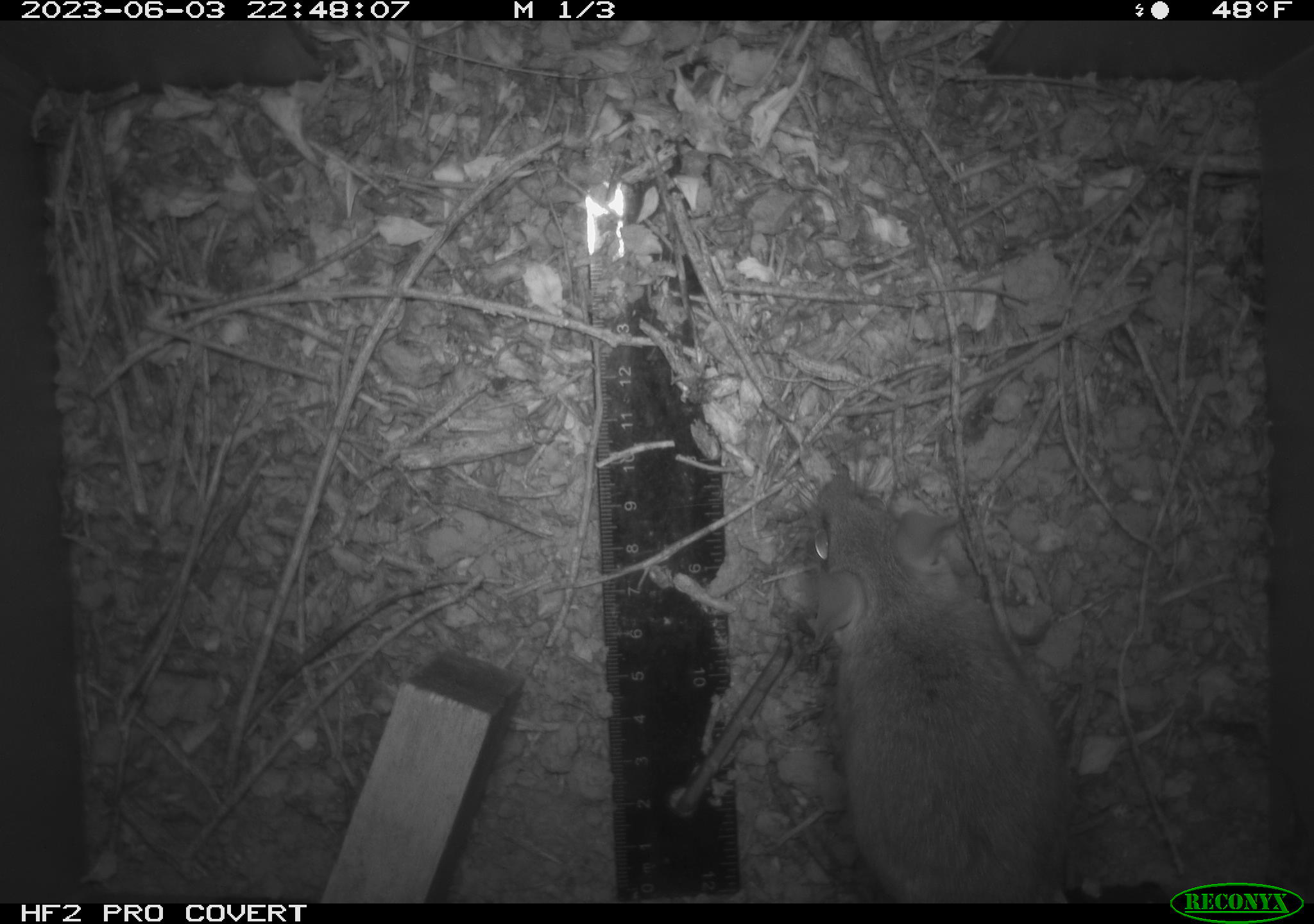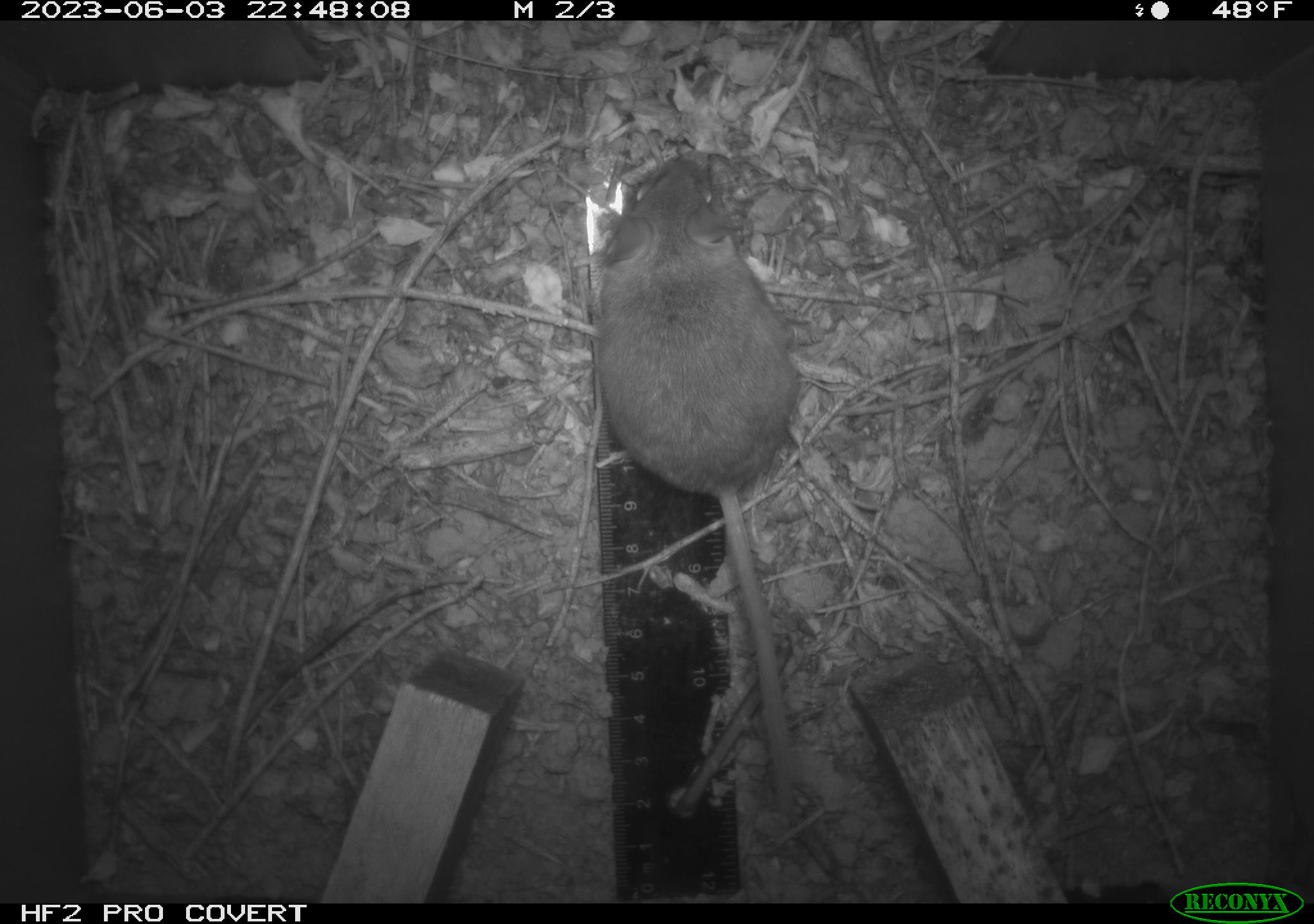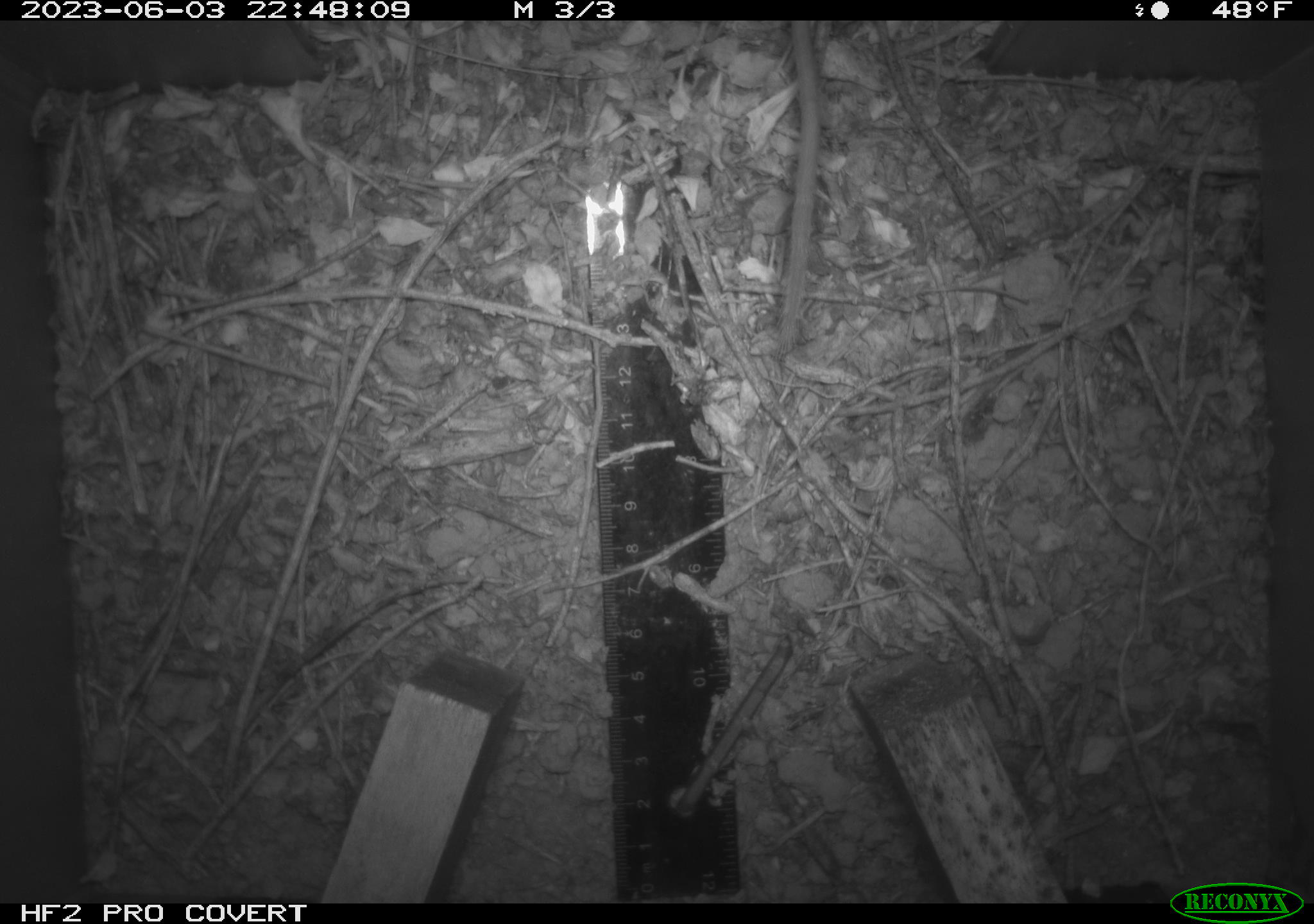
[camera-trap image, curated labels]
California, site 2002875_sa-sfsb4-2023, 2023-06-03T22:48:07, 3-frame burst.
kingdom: Animalia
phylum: Chordata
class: Mammalia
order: Rodentia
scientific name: Rodentia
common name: mouse species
Mouse species (Rodentia).